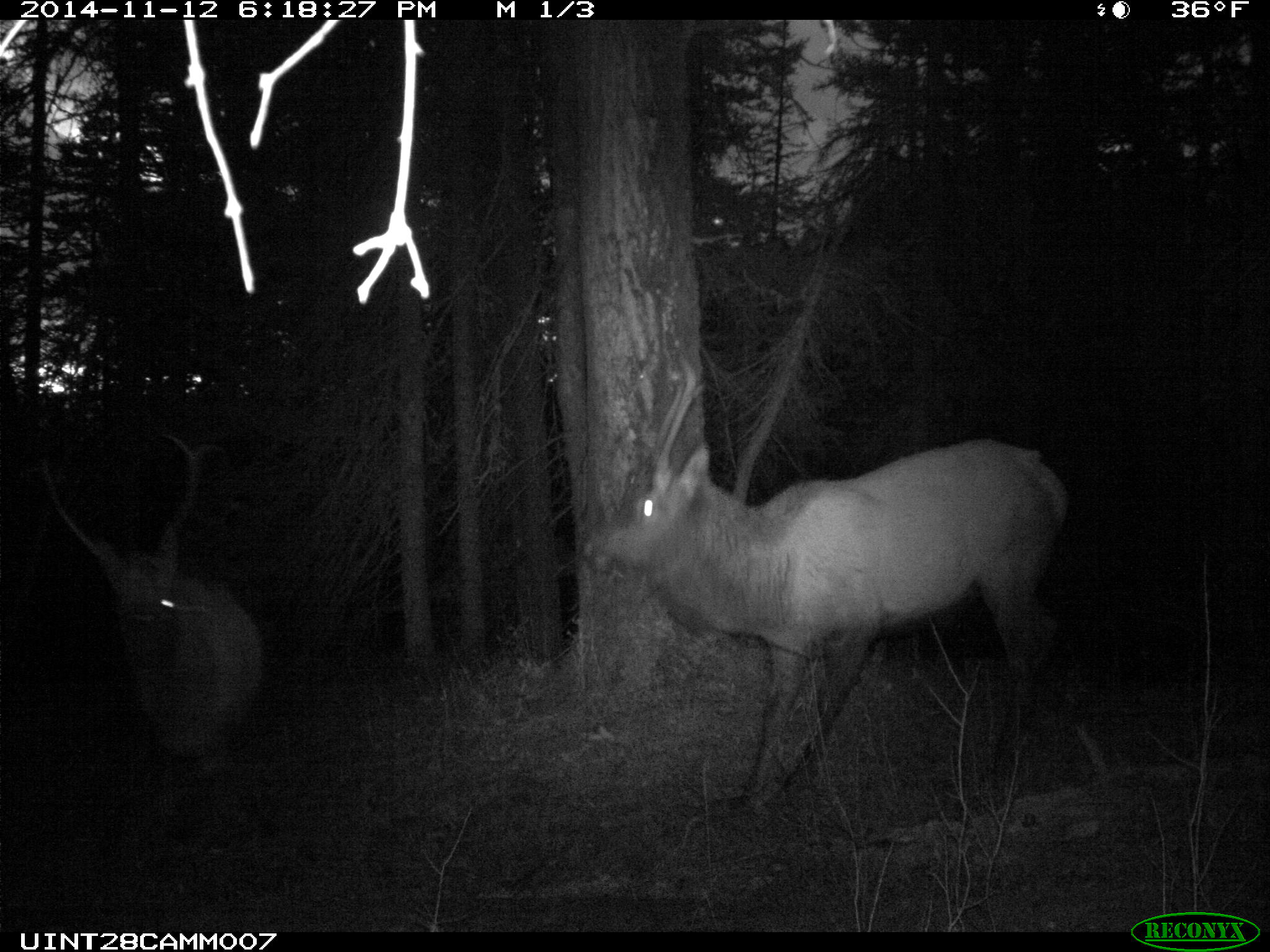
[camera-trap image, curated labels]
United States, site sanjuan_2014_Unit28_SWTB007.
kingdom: Animalia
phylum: Chordata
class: Mammalia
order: Artiodactyla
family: Cervidae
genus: Cervus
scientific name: Cervus elaphus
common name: red deer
Cervus elaphus (red deer).